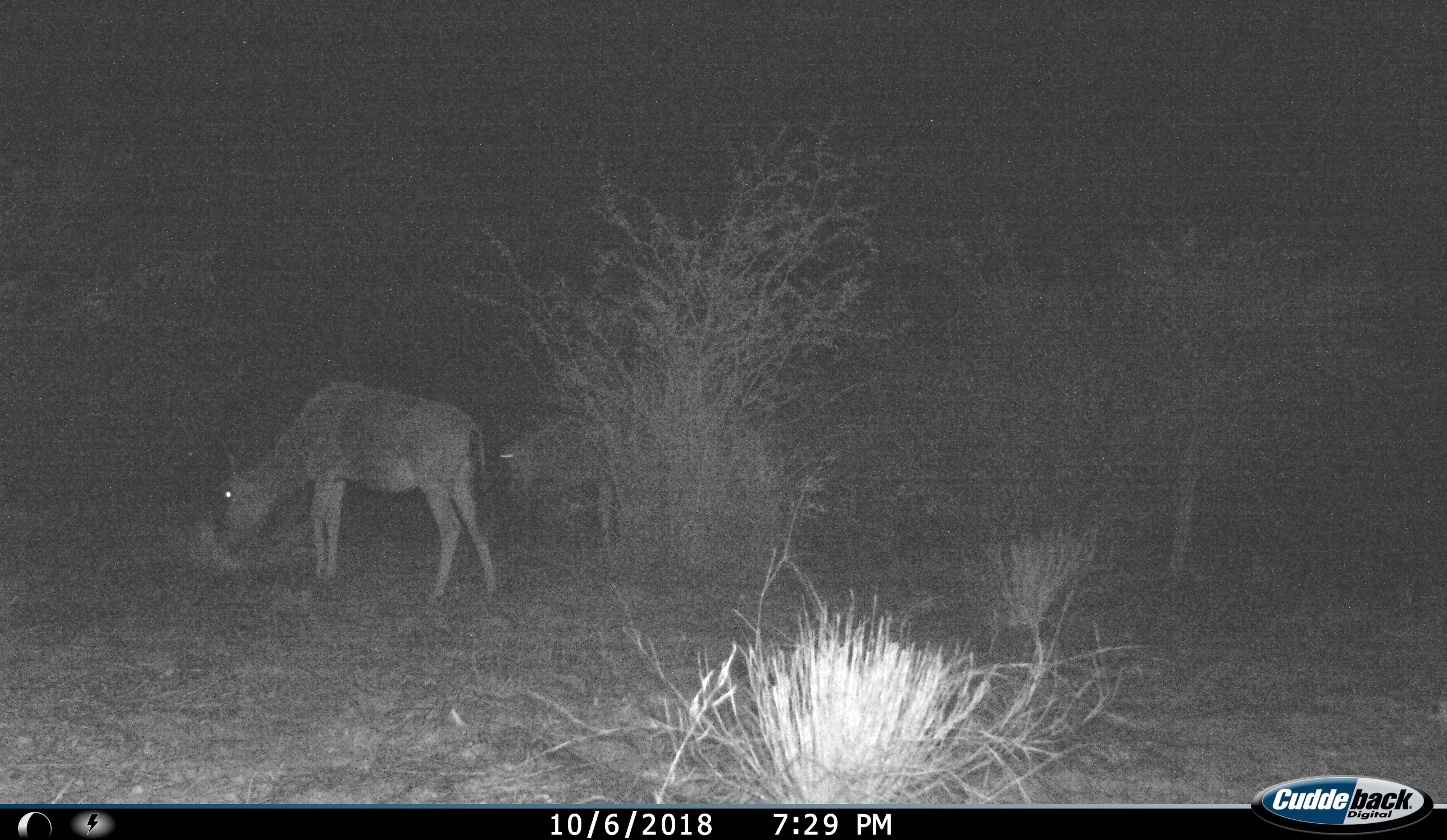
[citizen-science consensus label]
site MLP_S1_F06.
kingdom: Animalia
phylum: Chordata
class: Mammalia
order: Artiodactyla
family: Bovidae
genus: Connochaetes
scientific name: Connochaetes taurinus taurinus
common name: blue wildebeest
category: wildebeestblue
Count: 2.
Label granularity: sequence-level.